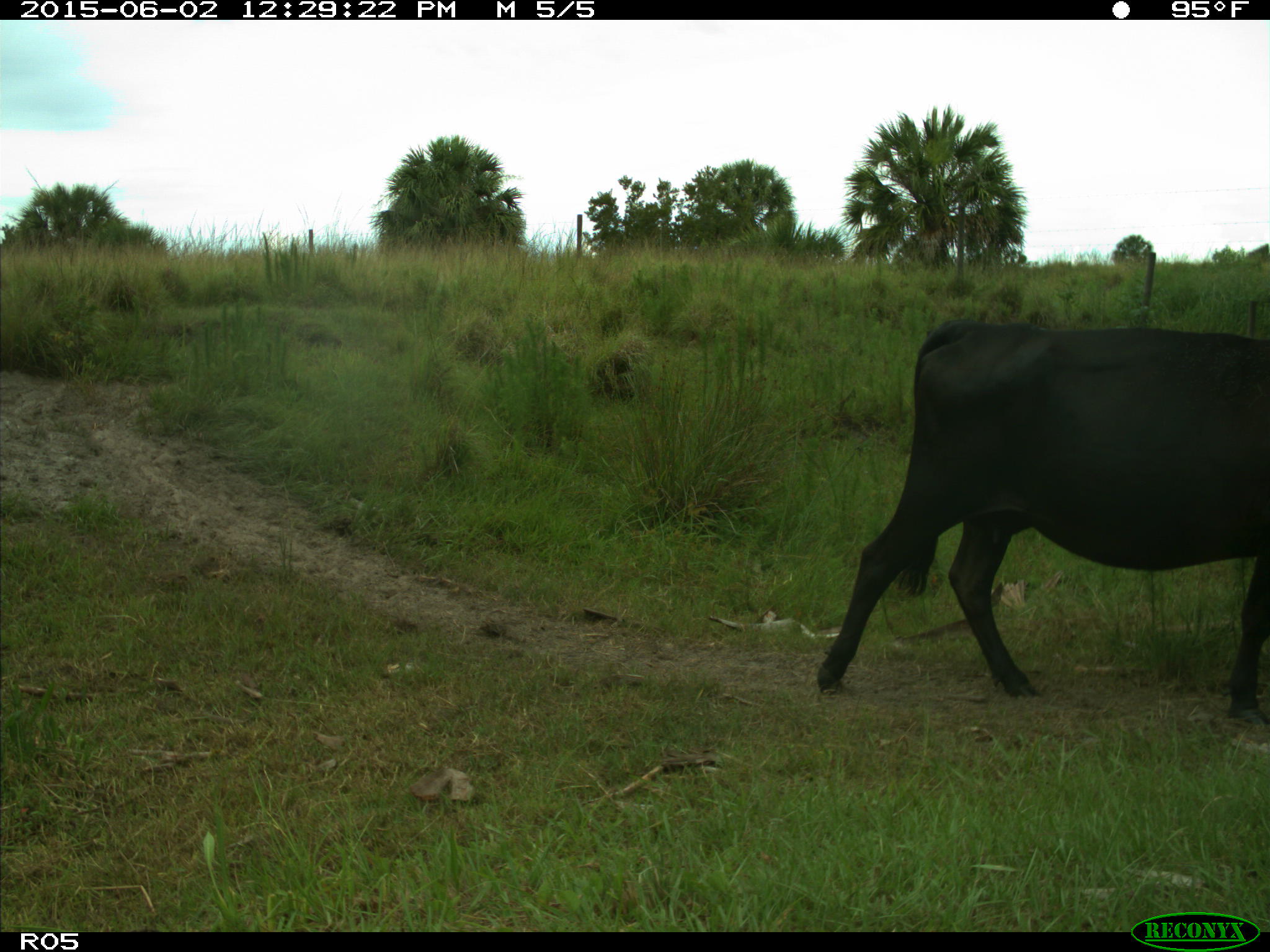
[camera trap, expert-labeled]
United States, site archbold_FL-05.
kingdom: Animalia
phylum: Chordata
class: Mammalia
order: Artiodactyla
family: Bovidae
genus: Bos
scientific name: Bos taurus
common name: domestic cow